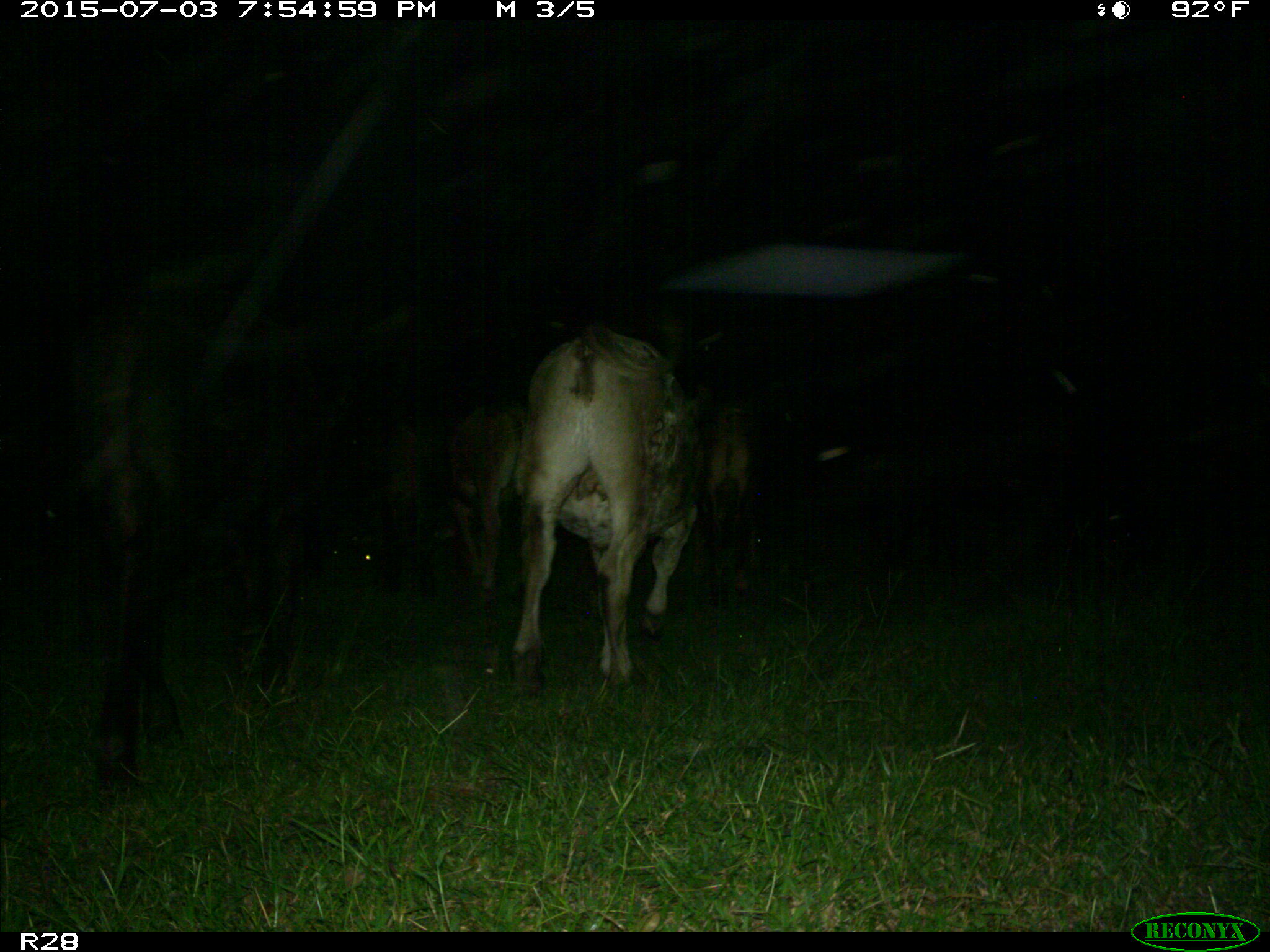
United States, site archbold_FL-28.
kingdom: Animalia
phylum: Chordata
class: Mammalia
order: Artiodactyla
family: Bovidae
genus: Bos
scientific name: Bos taurus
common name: domestic cow